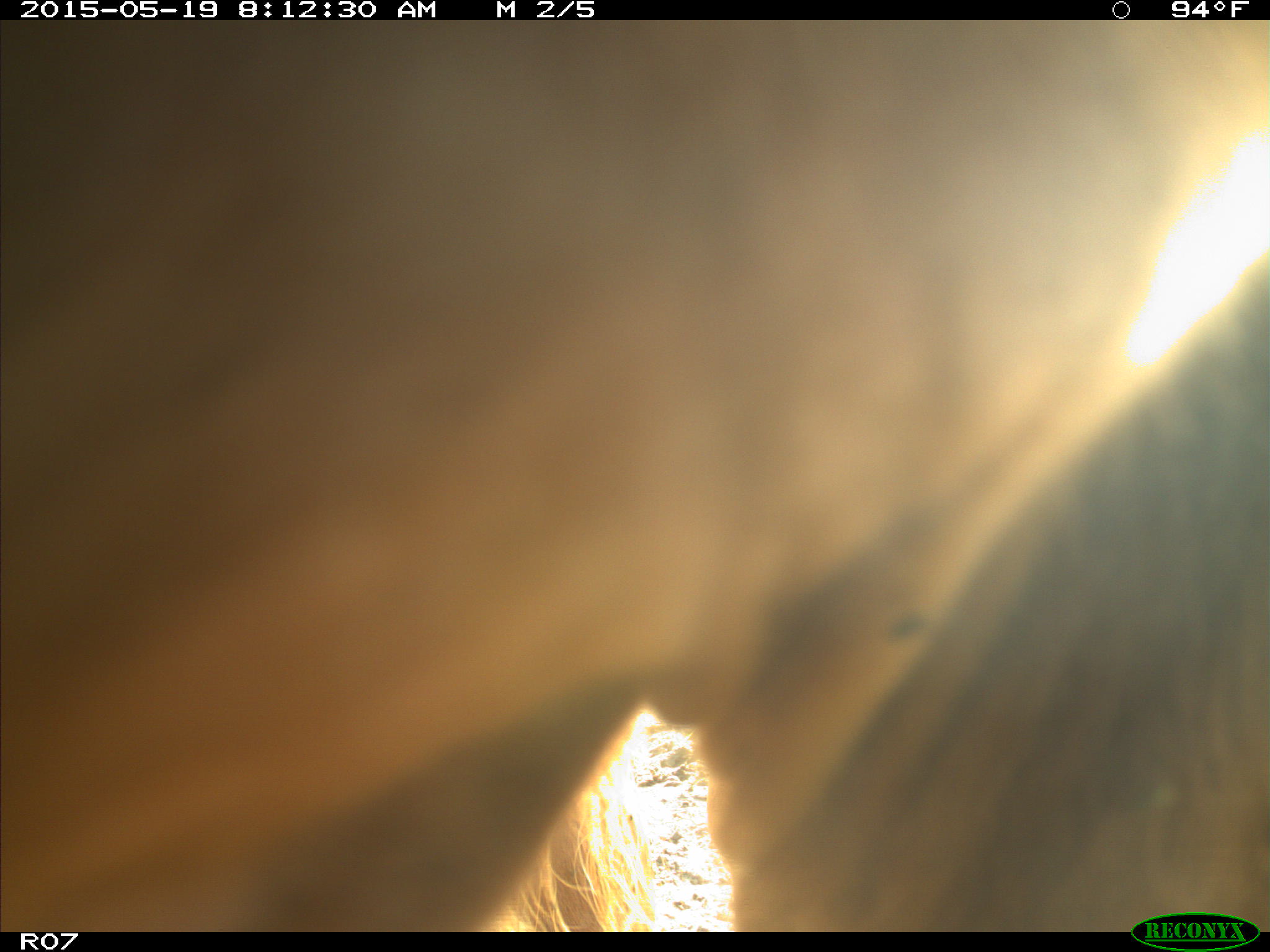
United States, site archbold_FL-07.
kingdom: Animalia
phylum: Chordata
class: Mammalia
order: Artiodactyla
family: Bovidae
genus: Bos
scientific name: Bos taurus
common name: domestic cow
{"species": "Bos taurus (domestic cow)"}